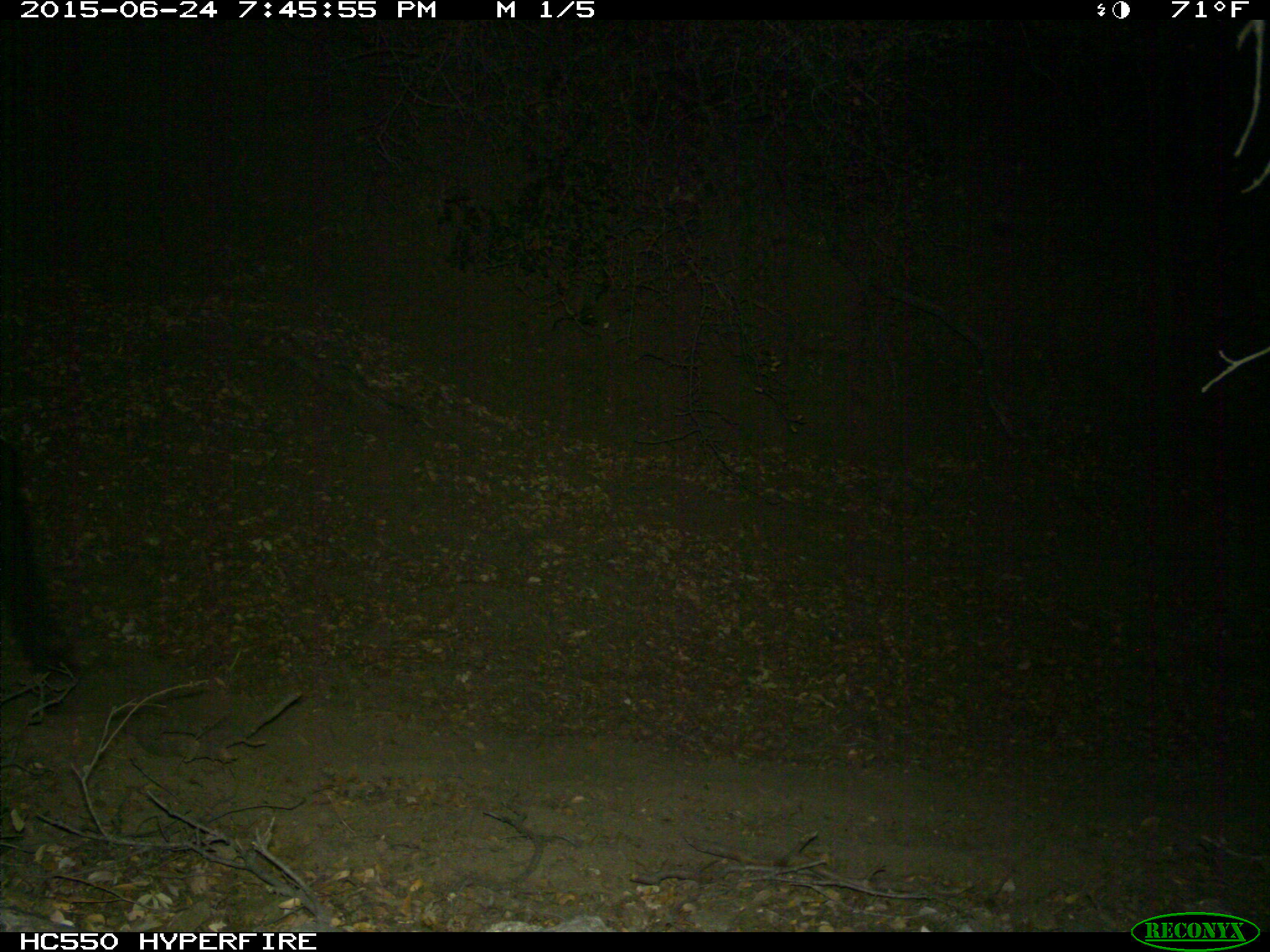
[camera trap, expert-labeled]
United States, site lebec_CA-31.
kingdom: Animalia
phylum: Chordata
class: Mammalia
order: Artiodactyla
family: Bovidae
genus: Bos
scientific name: Bos taurus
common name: domestic cow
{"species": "Bos taurus (domestic cow)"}